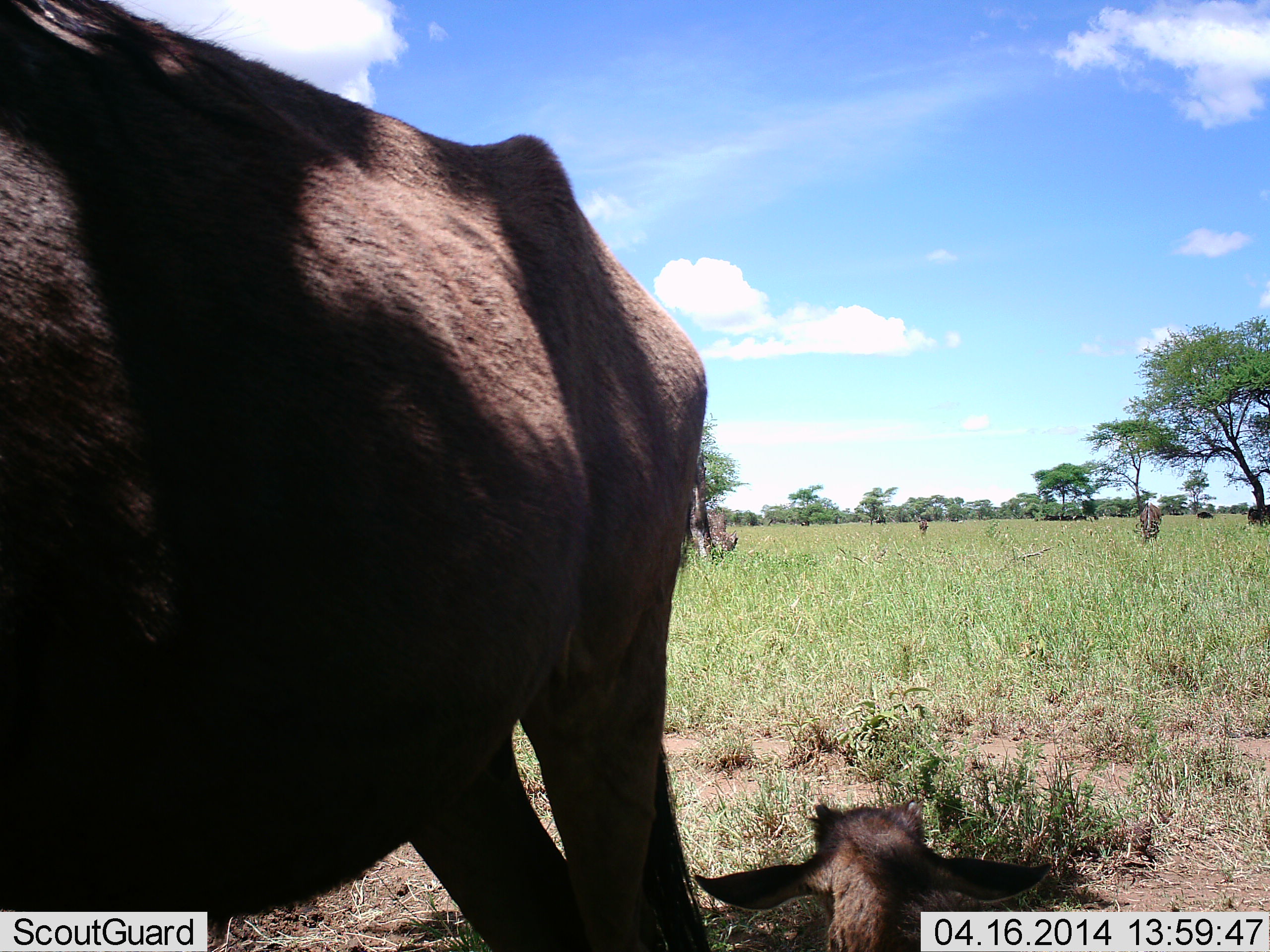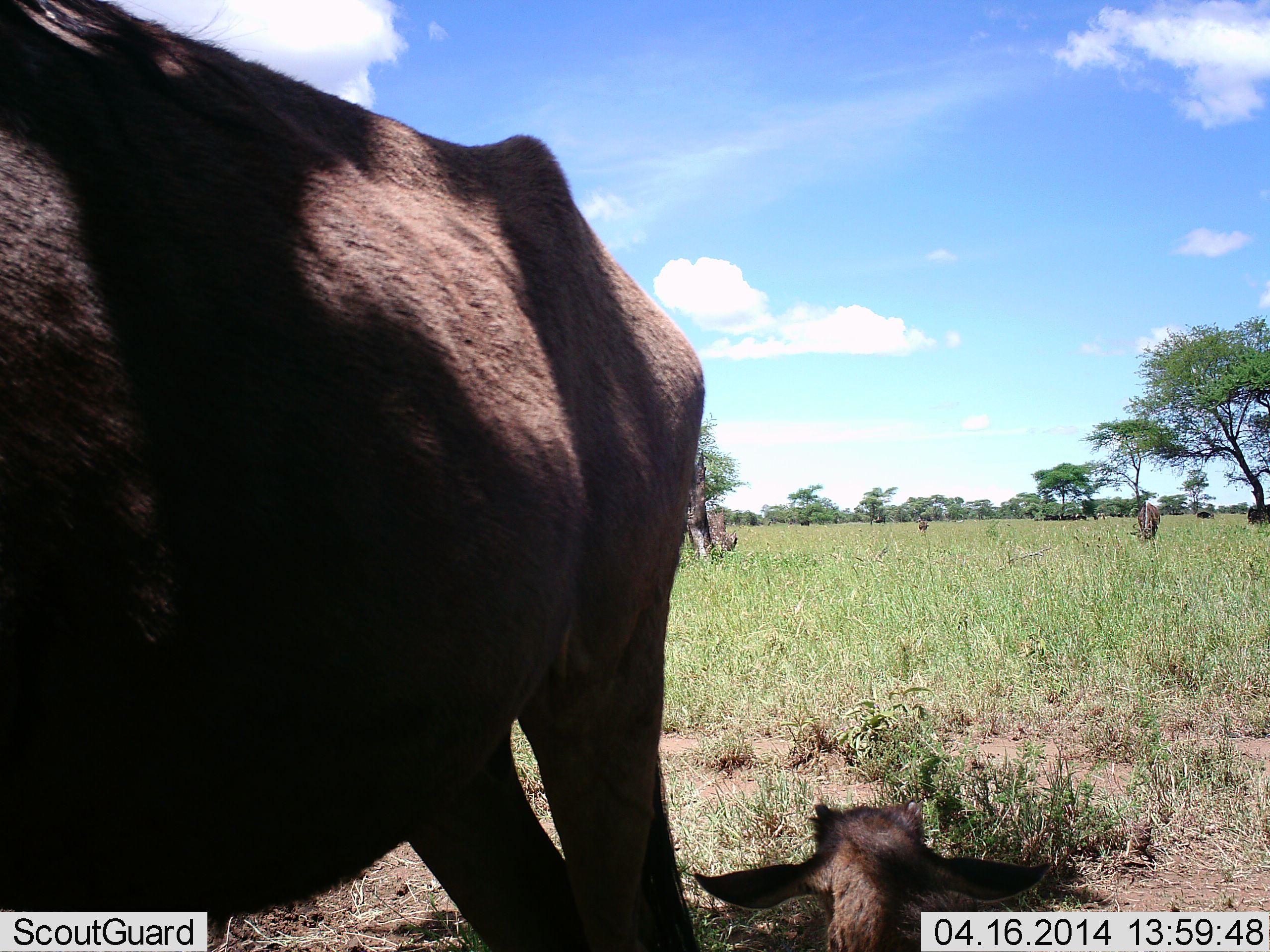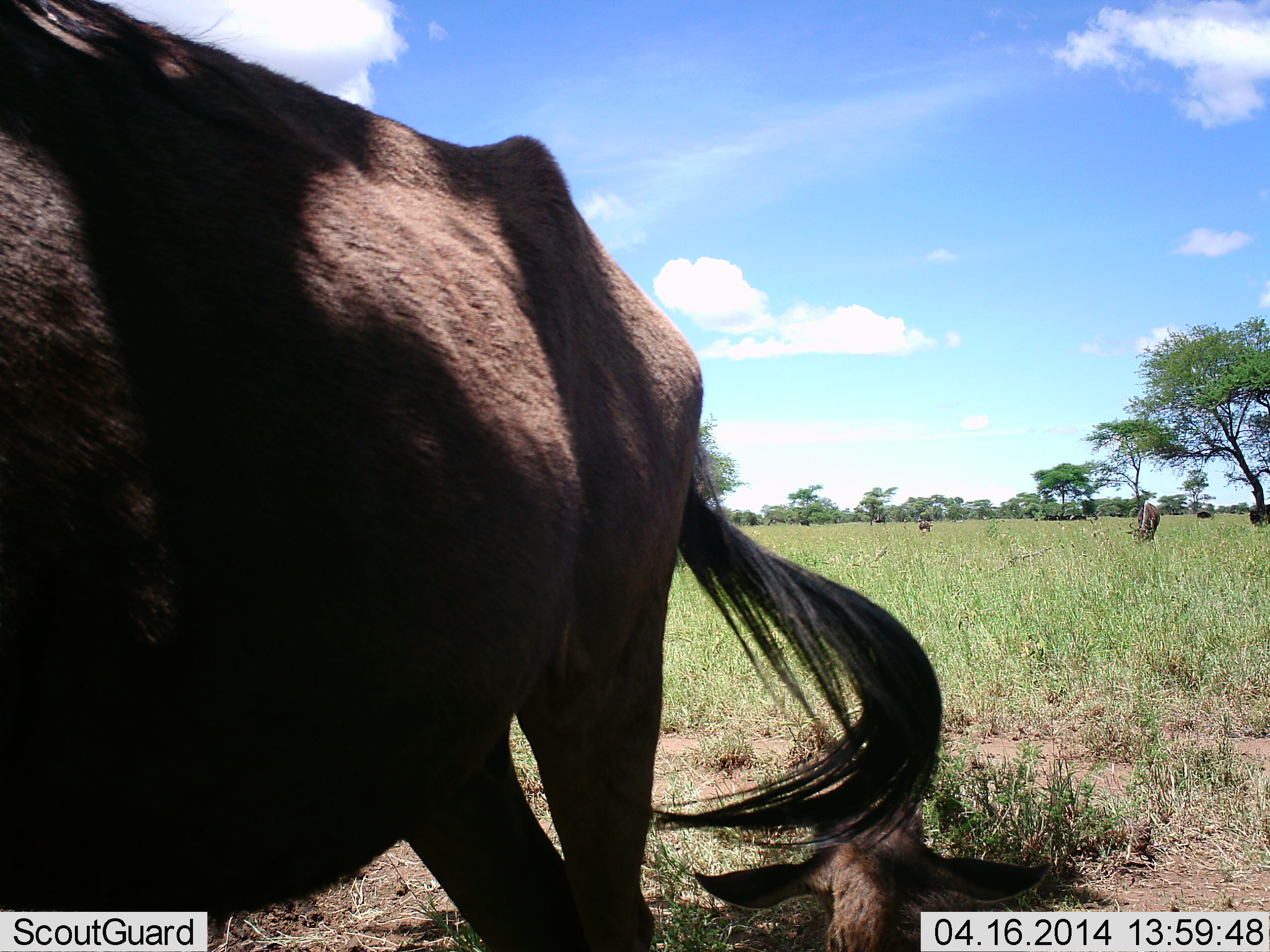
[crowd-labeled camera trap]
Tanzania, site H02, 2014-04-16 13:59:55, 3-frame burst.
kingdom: Animalia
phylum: Chordata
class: Mammalia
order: Artiodactyla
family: Bovidae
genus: Connochaetes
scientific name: Connochaetes taurinus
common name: blue wildebeest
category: wildebeest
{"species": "wildebeest (blue wildebeest) (Connochaetes taurinus)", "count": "4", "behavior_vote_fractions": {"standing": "70%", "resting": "70%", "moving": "10%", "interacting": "0%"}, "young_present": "70%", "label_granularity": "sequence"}